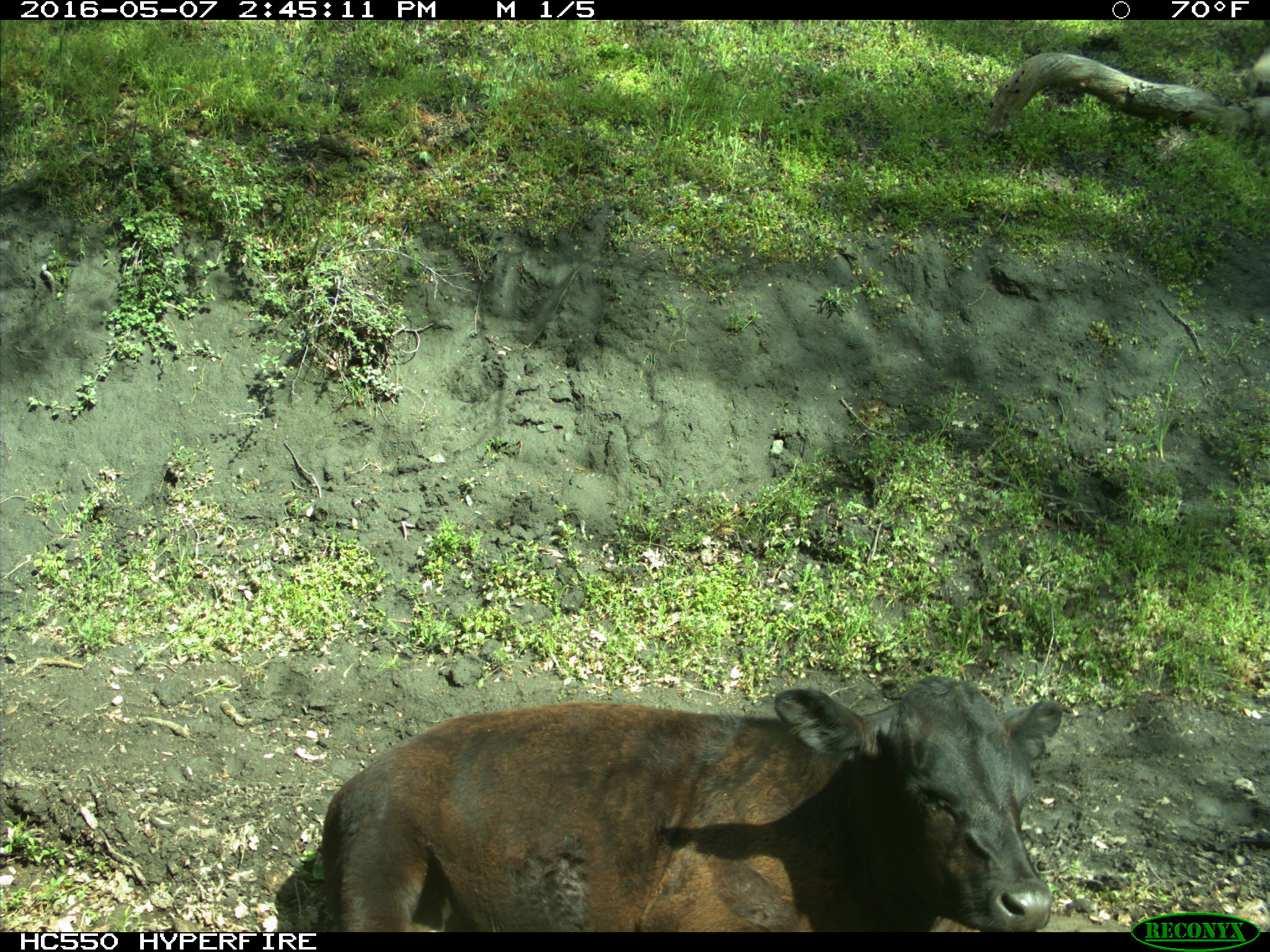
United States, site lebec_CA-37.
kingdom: Animalia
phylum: Chordata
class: Mammalia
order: Artiodactyla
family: Bovidae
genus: Bos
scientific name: Bos taurus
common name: domestic cow